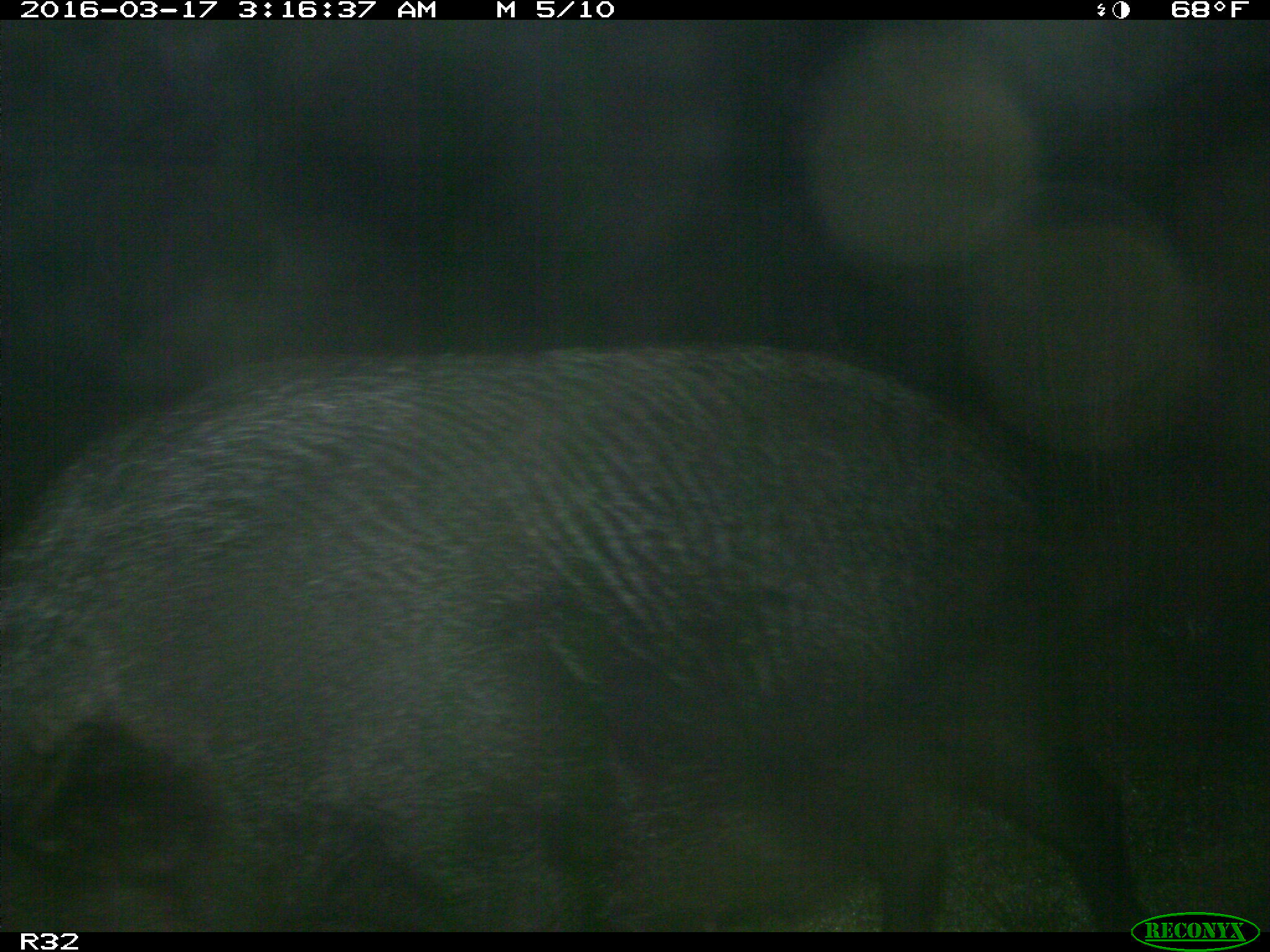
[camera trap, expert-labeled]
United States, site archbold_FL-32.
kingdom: Animalia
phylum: Chordata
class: Mammalia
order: Artiodactyla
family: Suidae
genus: Sus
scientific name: Sus scrofa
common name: wild boar